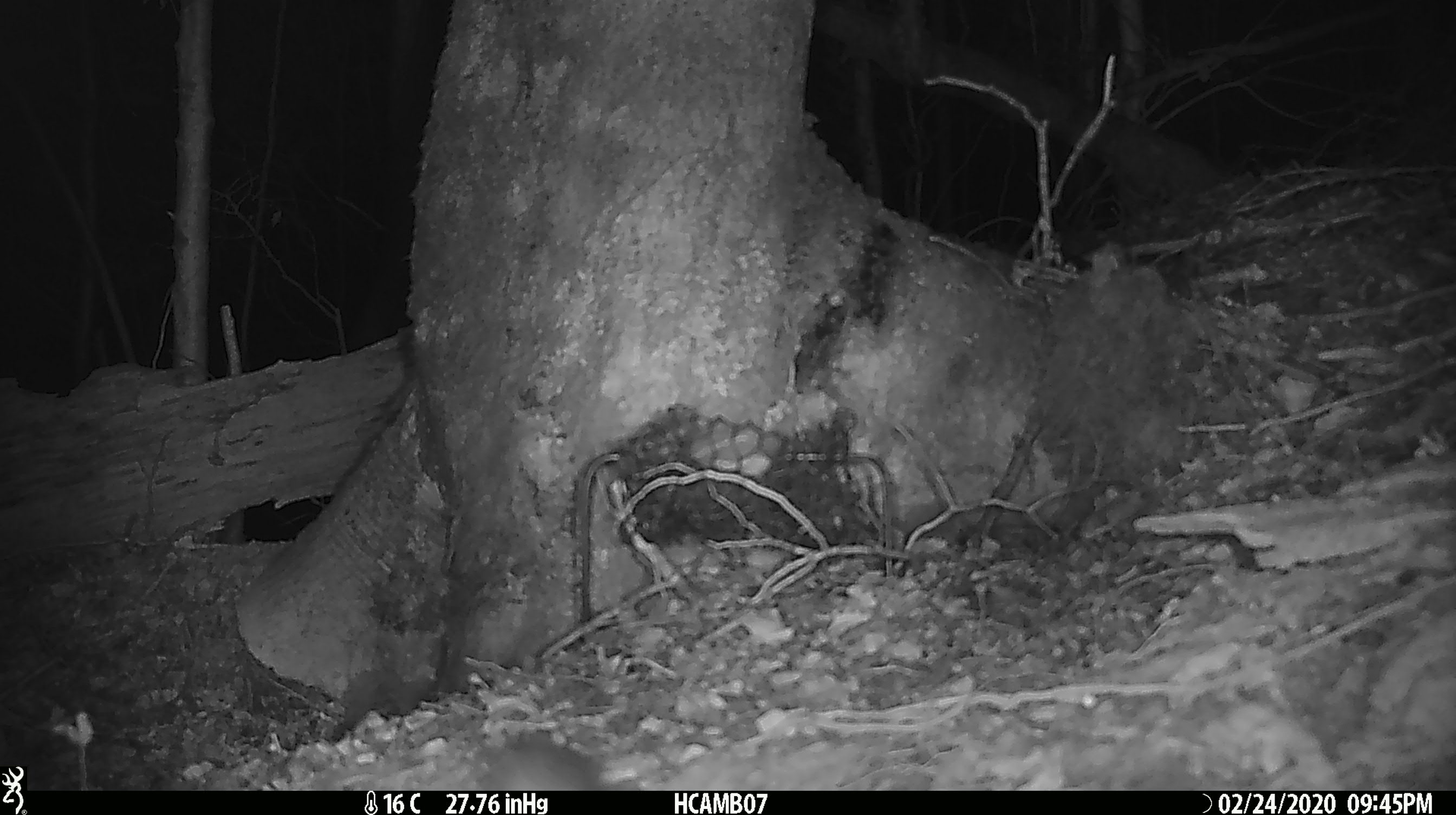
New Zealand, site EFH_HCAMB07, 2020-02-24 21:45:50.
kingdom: Animalia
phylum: Chordata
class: Mammalia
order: Rodentia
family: Muridae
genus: Mus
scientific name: Mus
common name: mouse